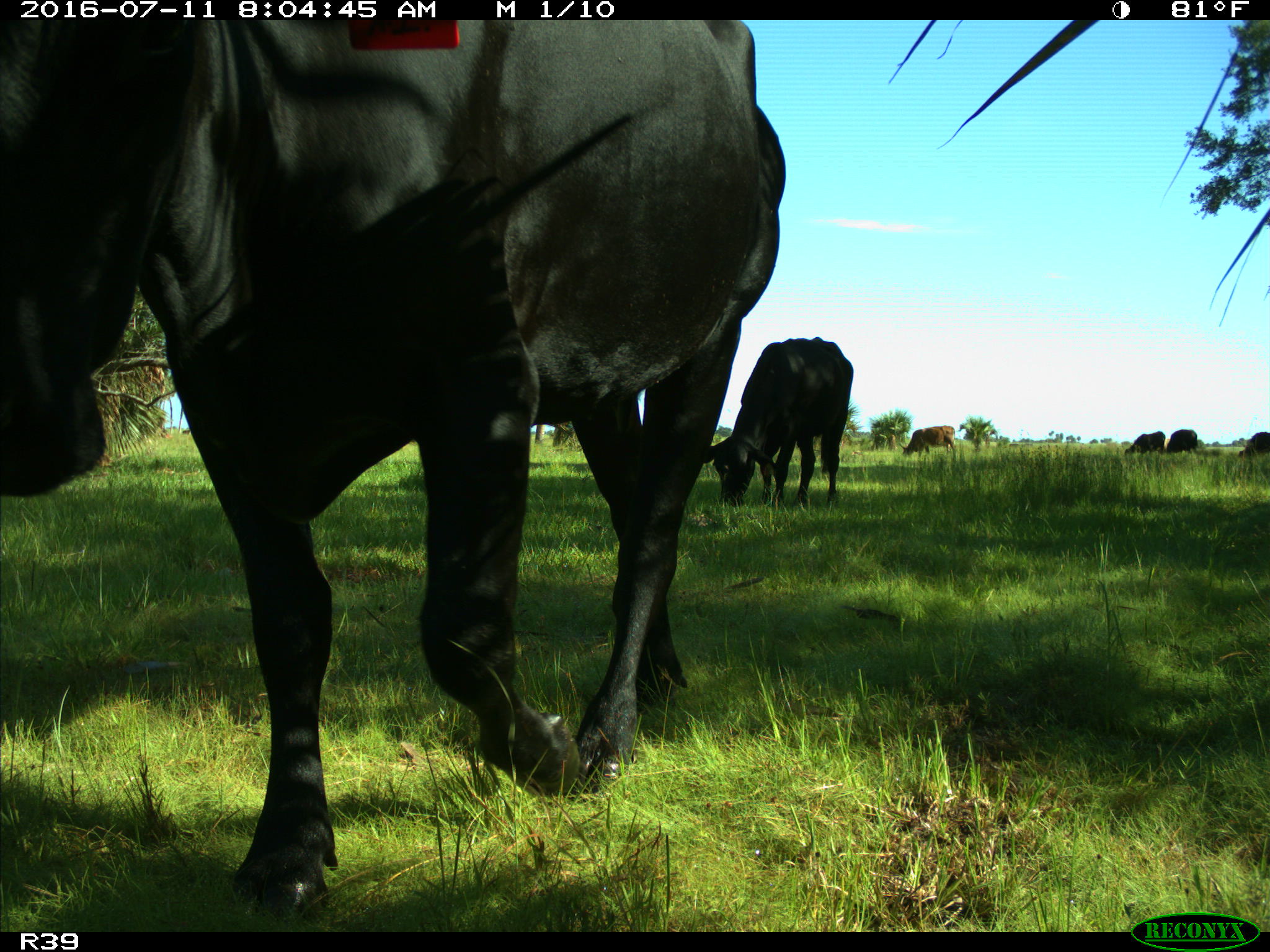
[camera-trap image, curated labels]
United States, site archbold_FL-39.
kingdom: Animalia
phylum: Chordata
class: Mammalia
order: Artiodactyla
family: Bovidae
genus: Bos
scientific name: Bos taurus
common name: domestic cow